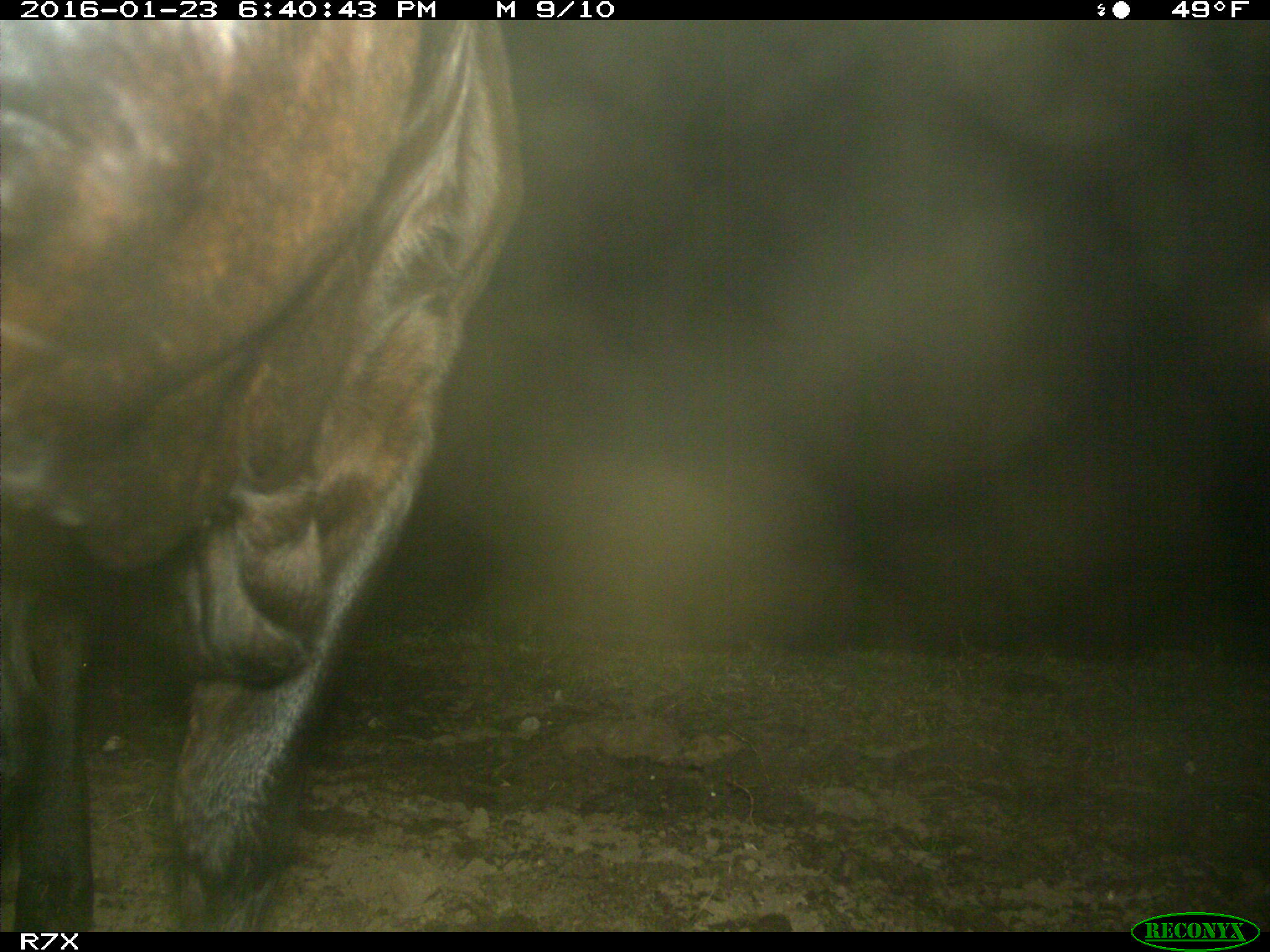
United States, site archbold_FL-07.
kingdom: Animalia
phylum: Chordata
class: Mammalia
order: Artiodactyla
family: Bovidae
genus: Bos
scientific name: Bos taurus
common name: domestic cow